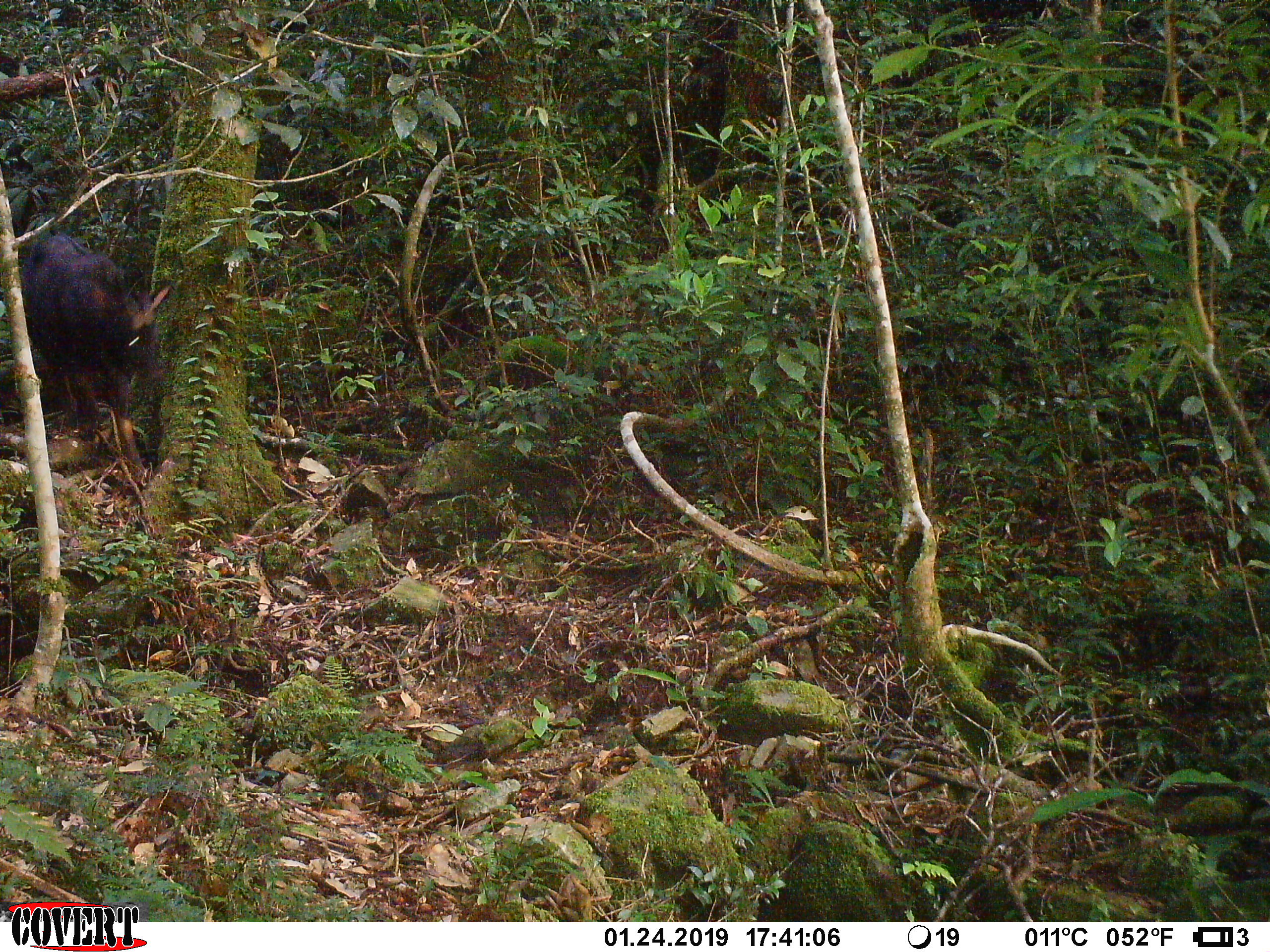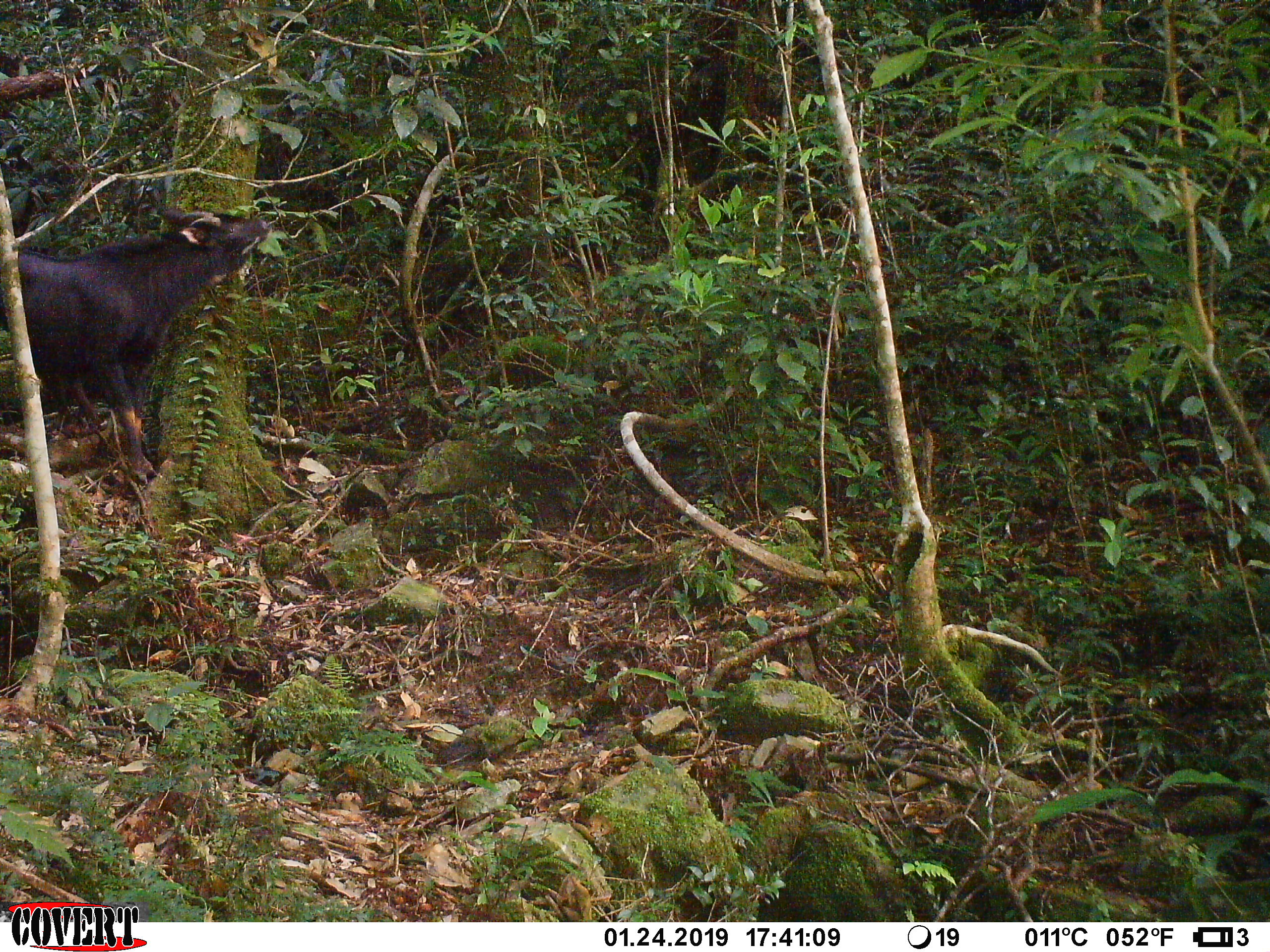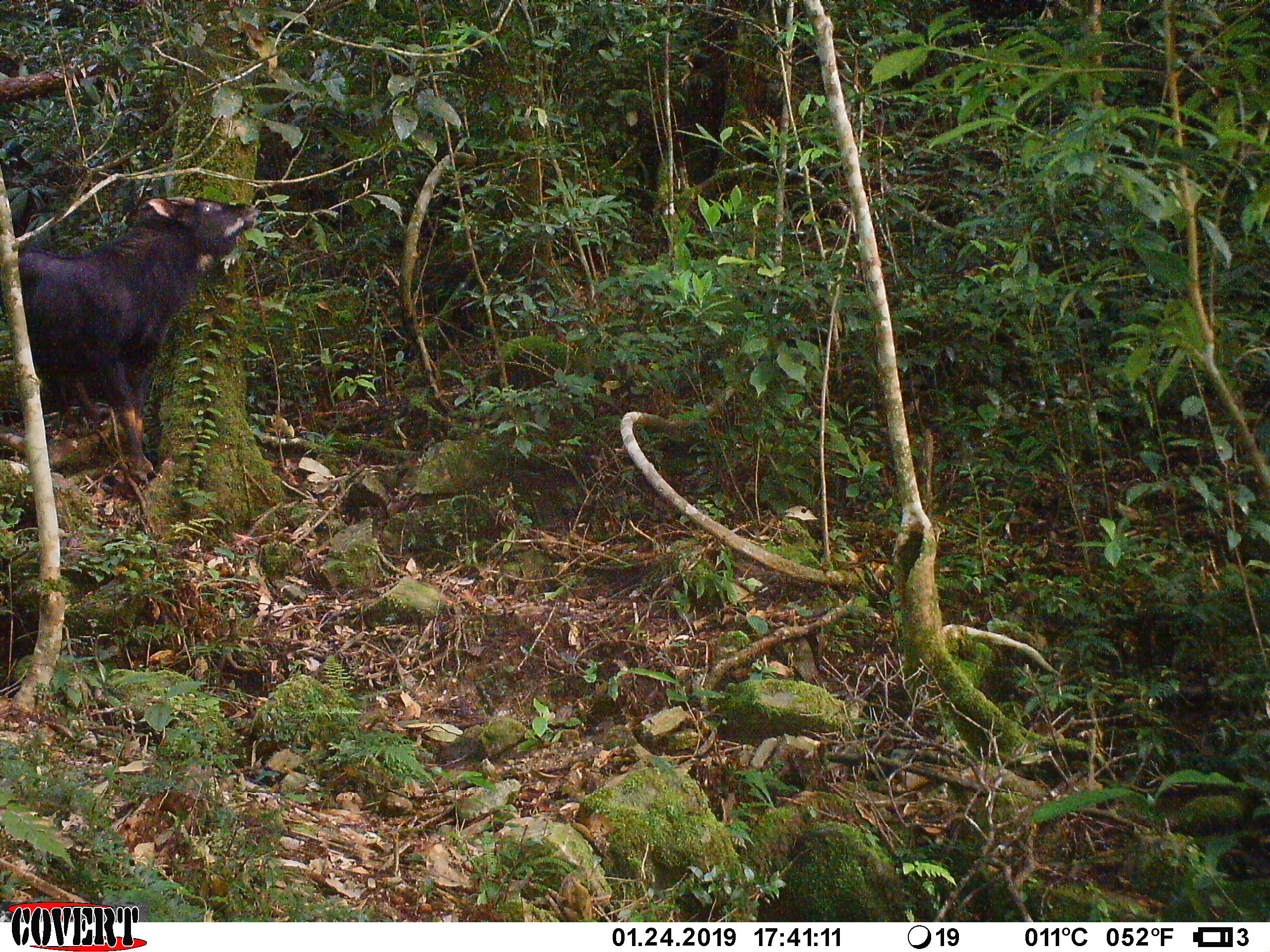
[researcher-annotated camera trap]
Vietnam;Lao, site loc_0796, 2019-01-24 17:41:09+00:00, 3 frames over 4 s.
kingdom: Animalia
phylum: Chordata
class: Mammalia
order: Artiodactyla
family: Bovidae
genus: Capricornis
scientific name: Capricornis sumatraensis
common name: chinese serow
Chinese serow (Capricornis sumatraensis). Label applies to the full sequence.